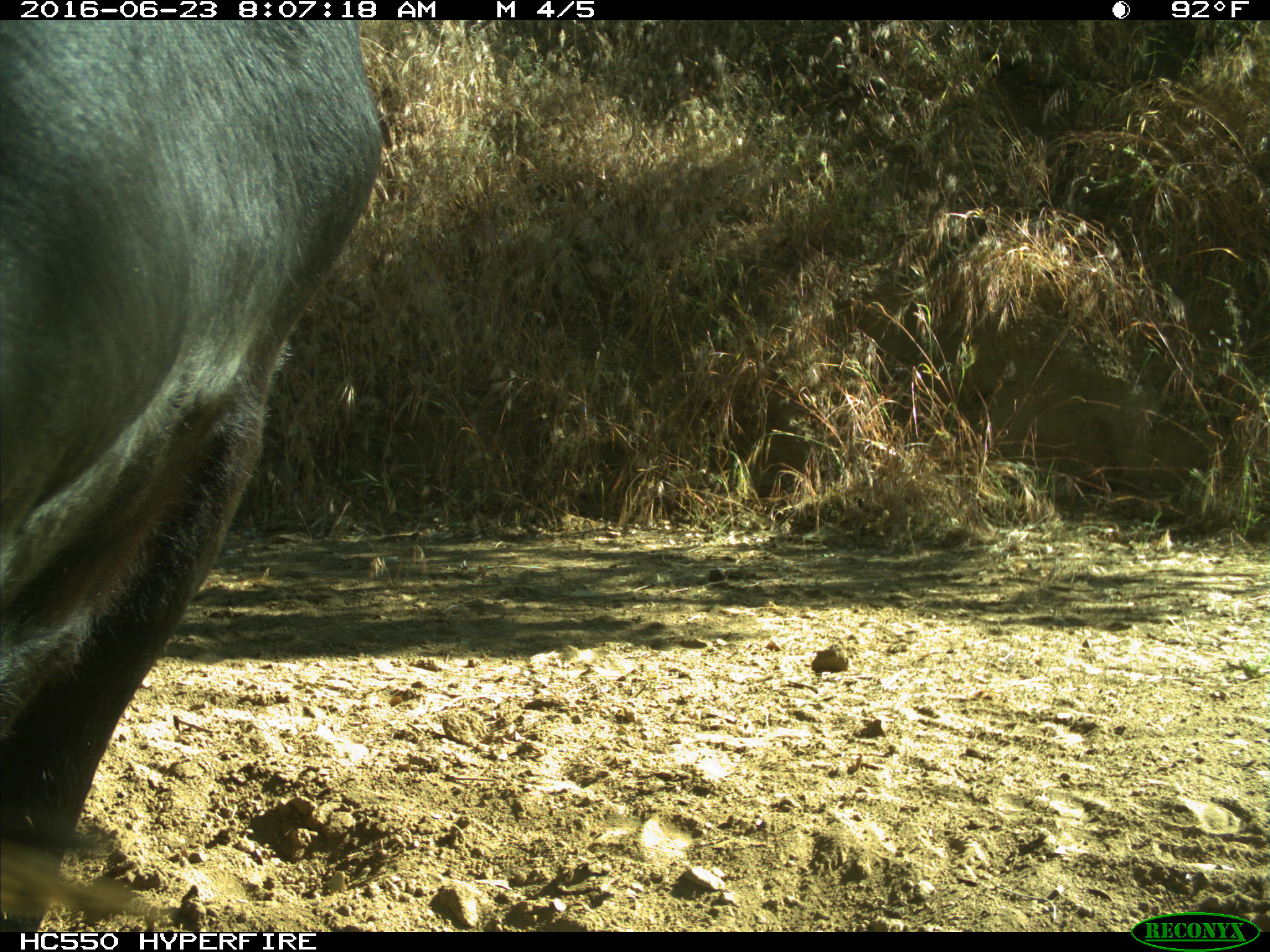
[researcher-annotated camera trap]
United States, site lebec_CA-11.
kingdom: Animalia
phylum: Chordata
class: Mammalia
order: Artiodactyla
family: Bovidae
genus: Bos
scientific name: Bos taurus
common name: domestic cow